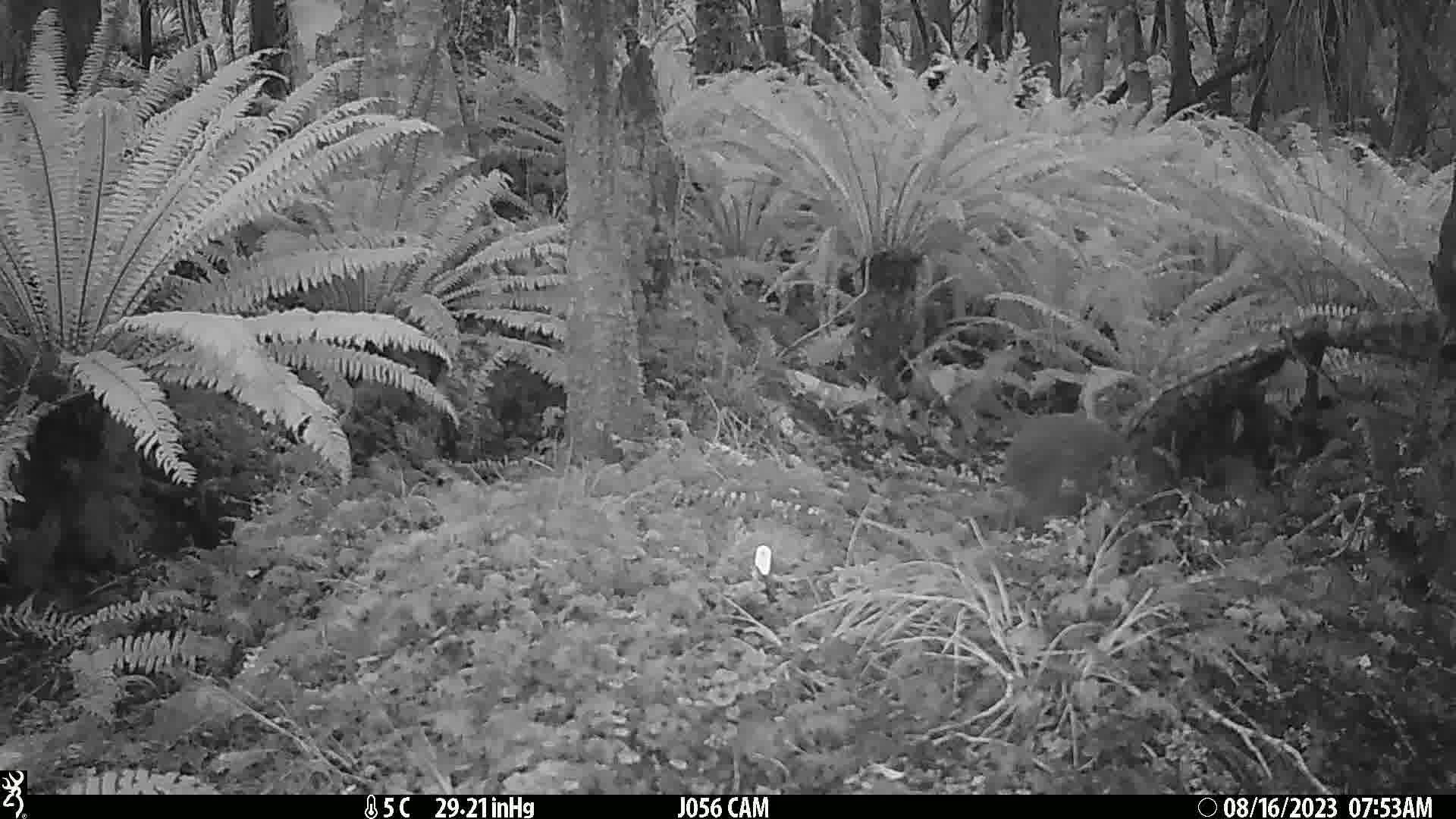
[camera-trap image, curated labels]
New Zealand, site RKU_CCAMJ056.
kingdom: Animalia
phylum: Chordata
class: Aves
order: Apterygiformes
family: Apterygidae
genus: Apteryx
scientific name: Apteryx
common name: kiwi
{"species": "kiwi (Apteryx)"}